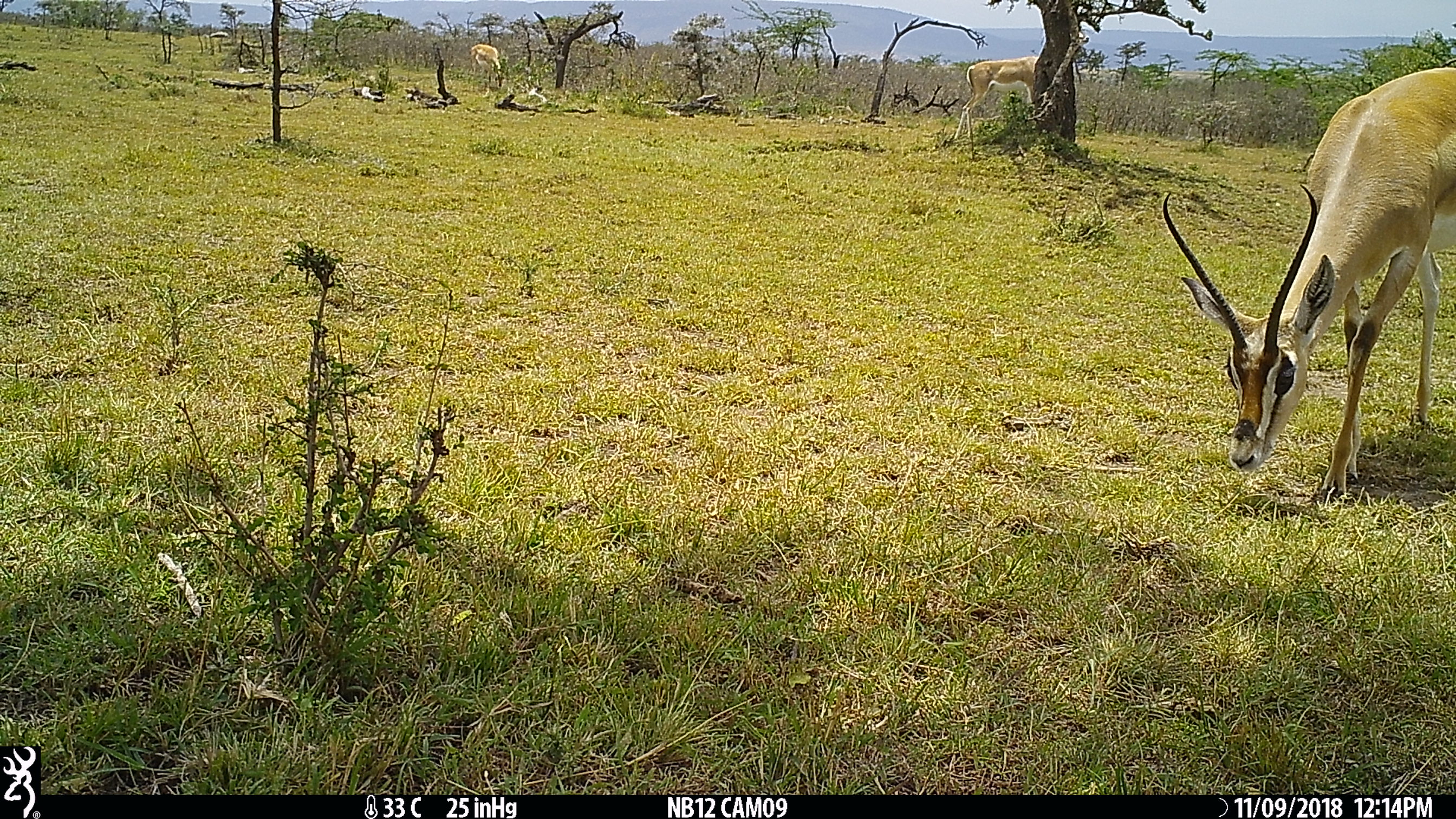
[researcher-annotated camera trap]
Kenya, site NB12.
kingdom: Animalia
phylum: Chordata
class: Mammalia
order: Artiodactyla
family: Bovidae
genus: Nanger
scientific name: Nanger granti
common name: grant's gazelle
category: gazelle grants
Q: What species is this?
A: Gazelle grants (grant's gazelle) (Nanger granti).